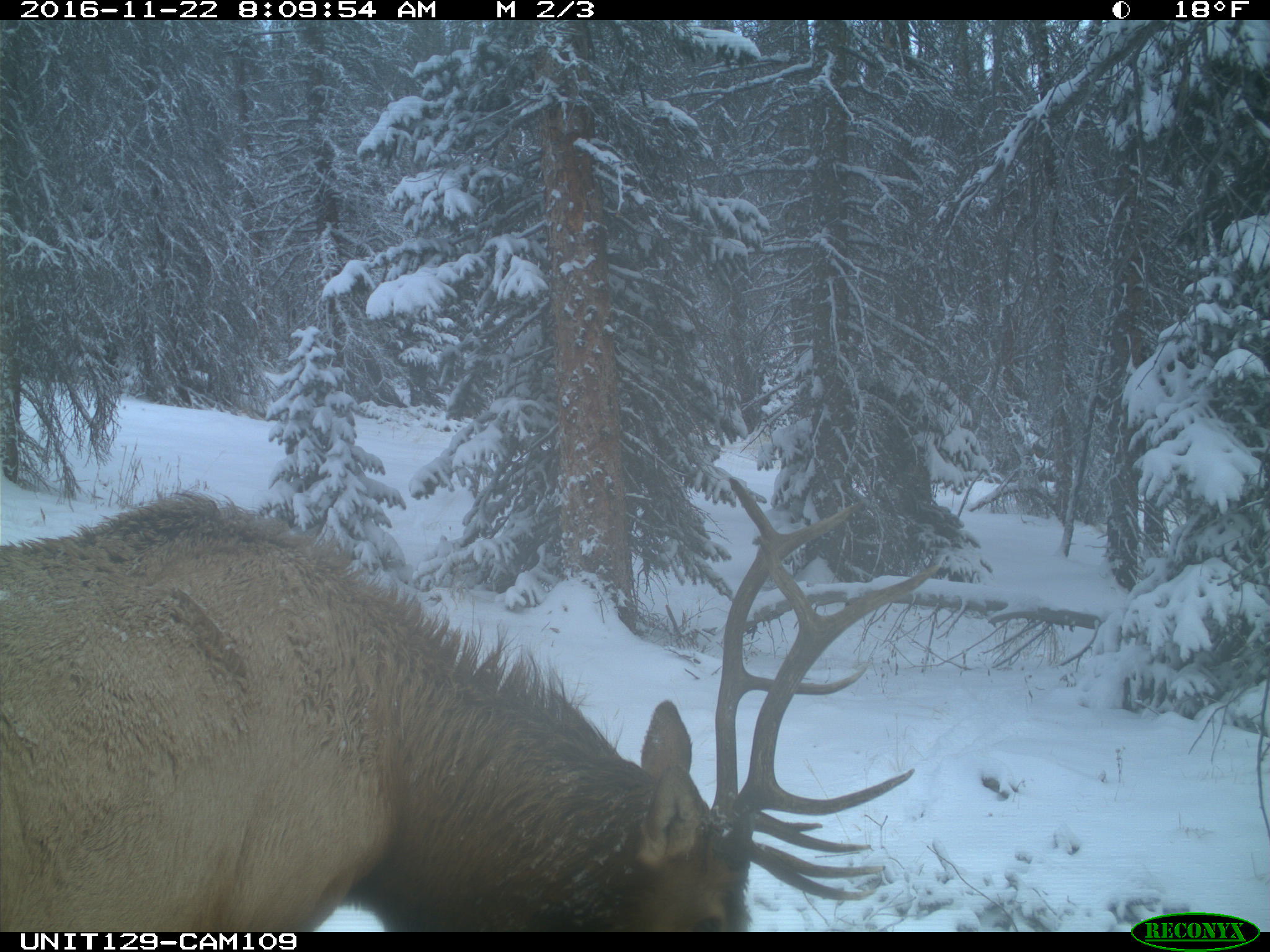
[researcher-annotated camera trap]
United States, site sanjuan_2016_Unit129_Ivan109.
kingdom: Animalia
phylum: Chordata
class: Mammalia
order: Artiodactyla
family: Cervidae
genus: Cervus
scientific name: Cervus elaphus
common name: red deer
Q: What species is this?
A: Cervus elaphus (red deer).